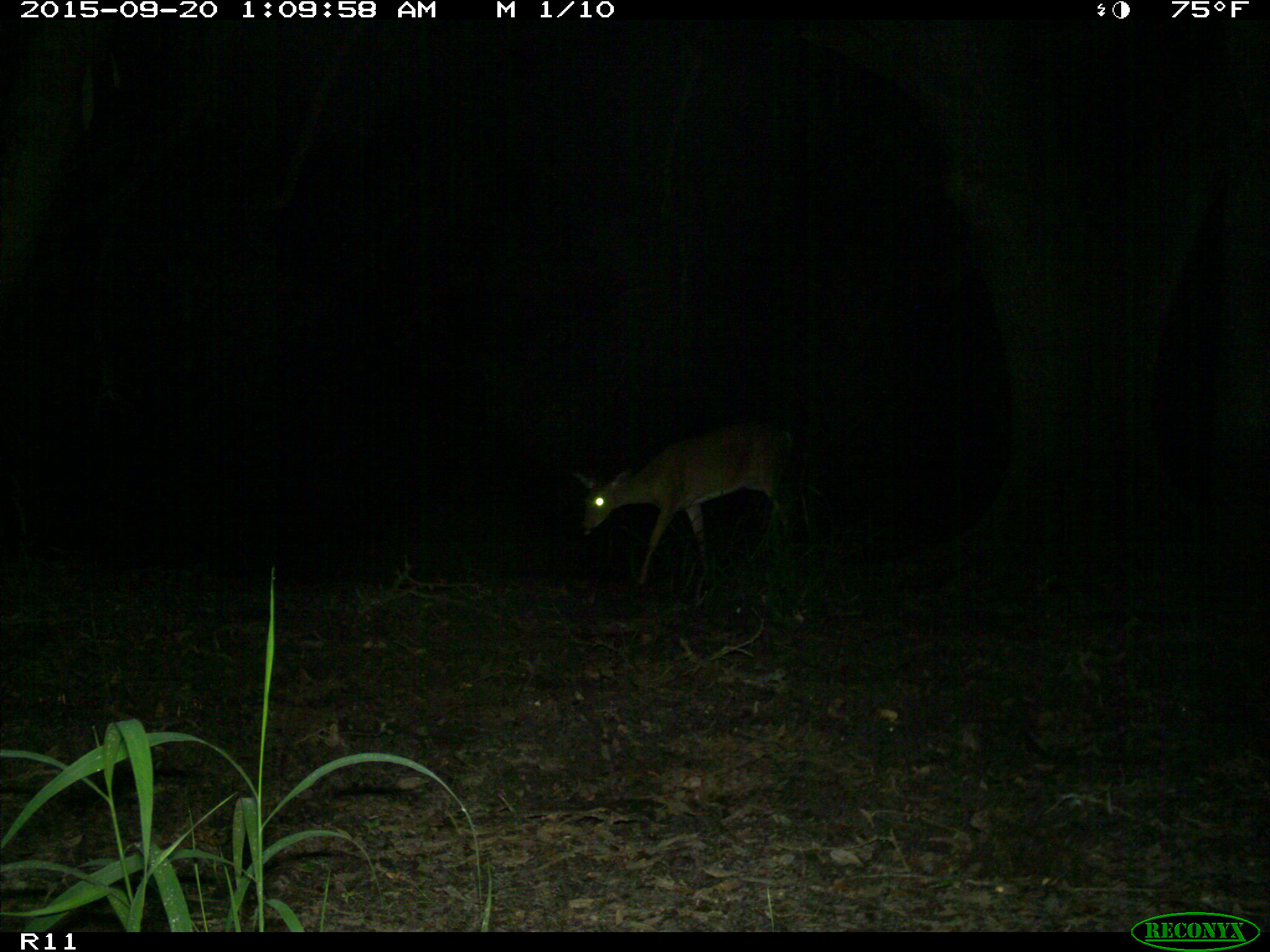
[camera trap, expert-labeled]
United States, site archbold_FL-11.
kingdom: Animalia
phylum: Chordata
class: Mammalia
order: Artiodactyla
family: Cervidae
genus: Odocoileus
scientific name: Odocoileus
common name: deer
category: unidentified deer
Unidentified deer (deer) (Odocoileus).